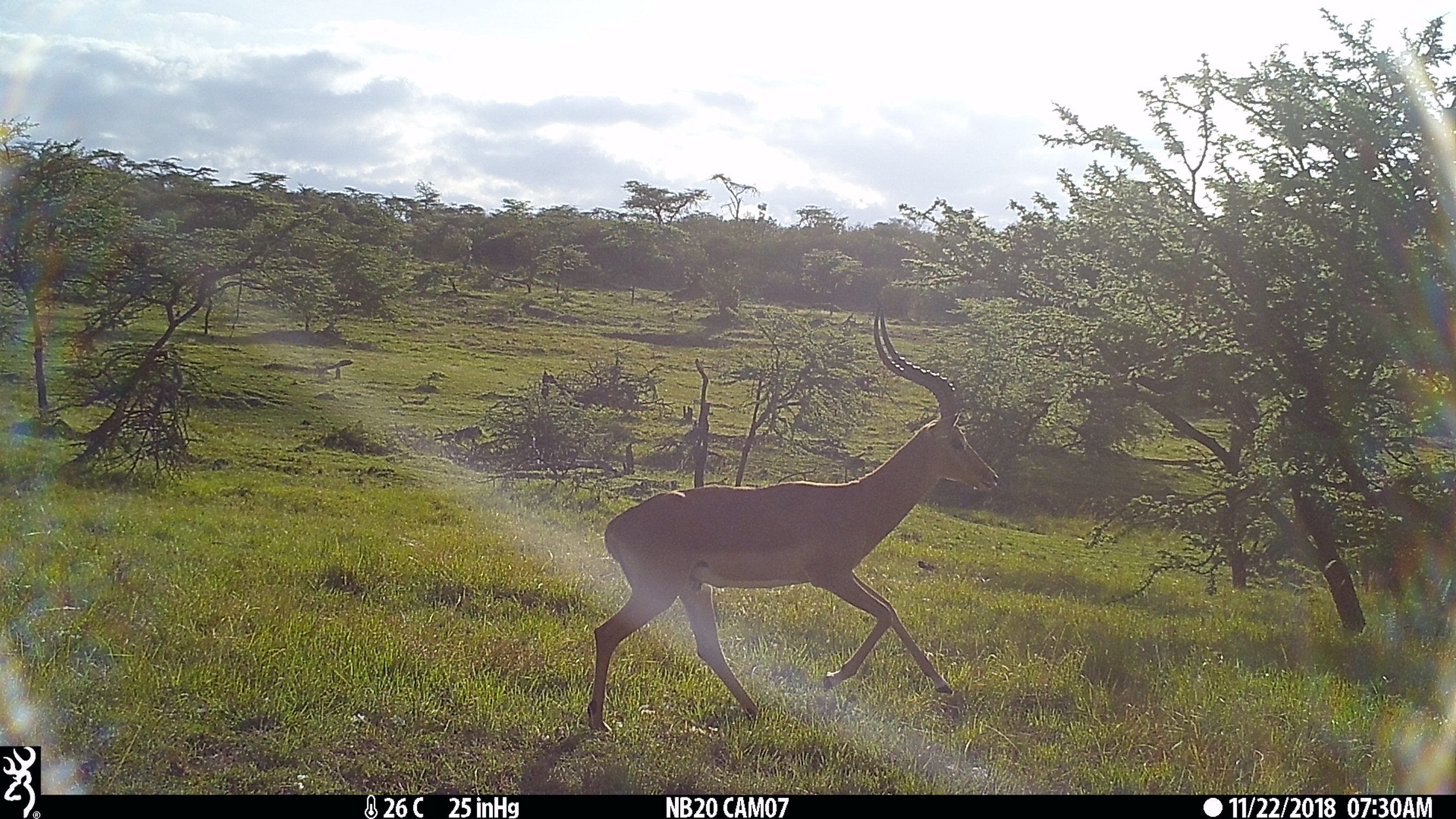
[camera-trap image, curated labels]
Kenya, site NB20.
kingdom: Animalia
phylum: Chordata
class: Mammalia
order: Artiodactyla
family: Bovidae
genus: Aepyceros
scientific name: Aepyceros melampus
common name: impala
Impala (Aepyceros melampus).